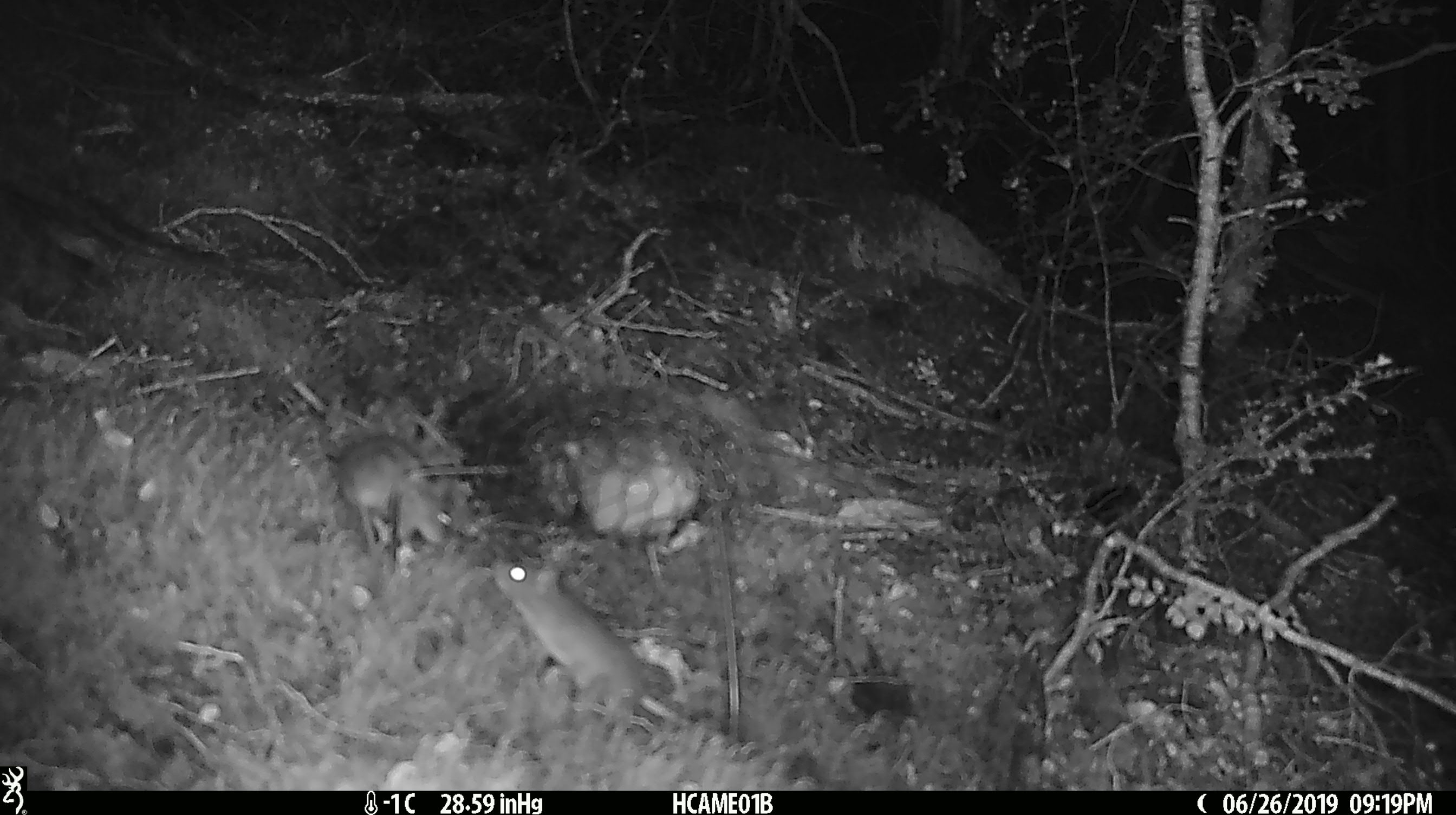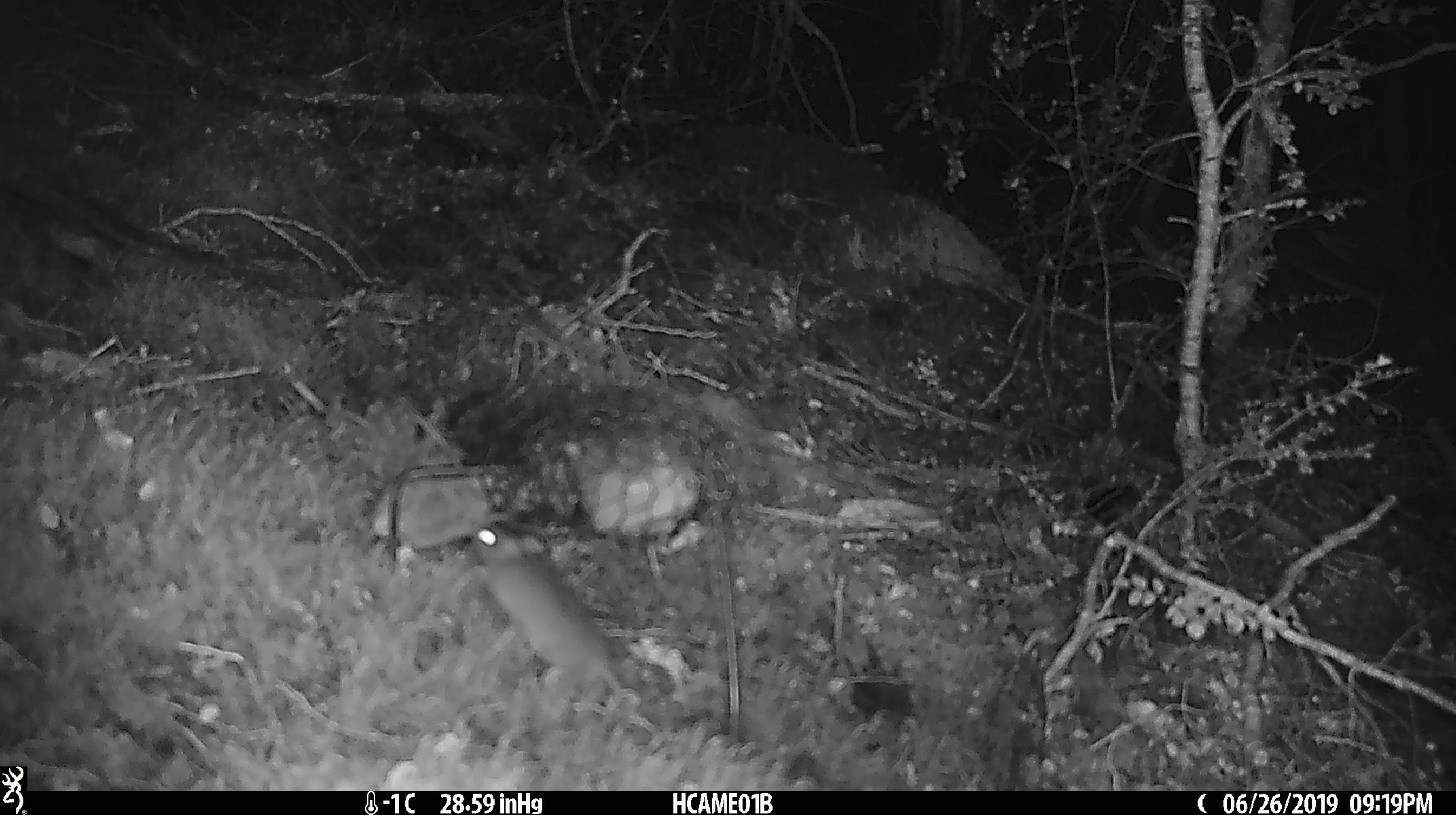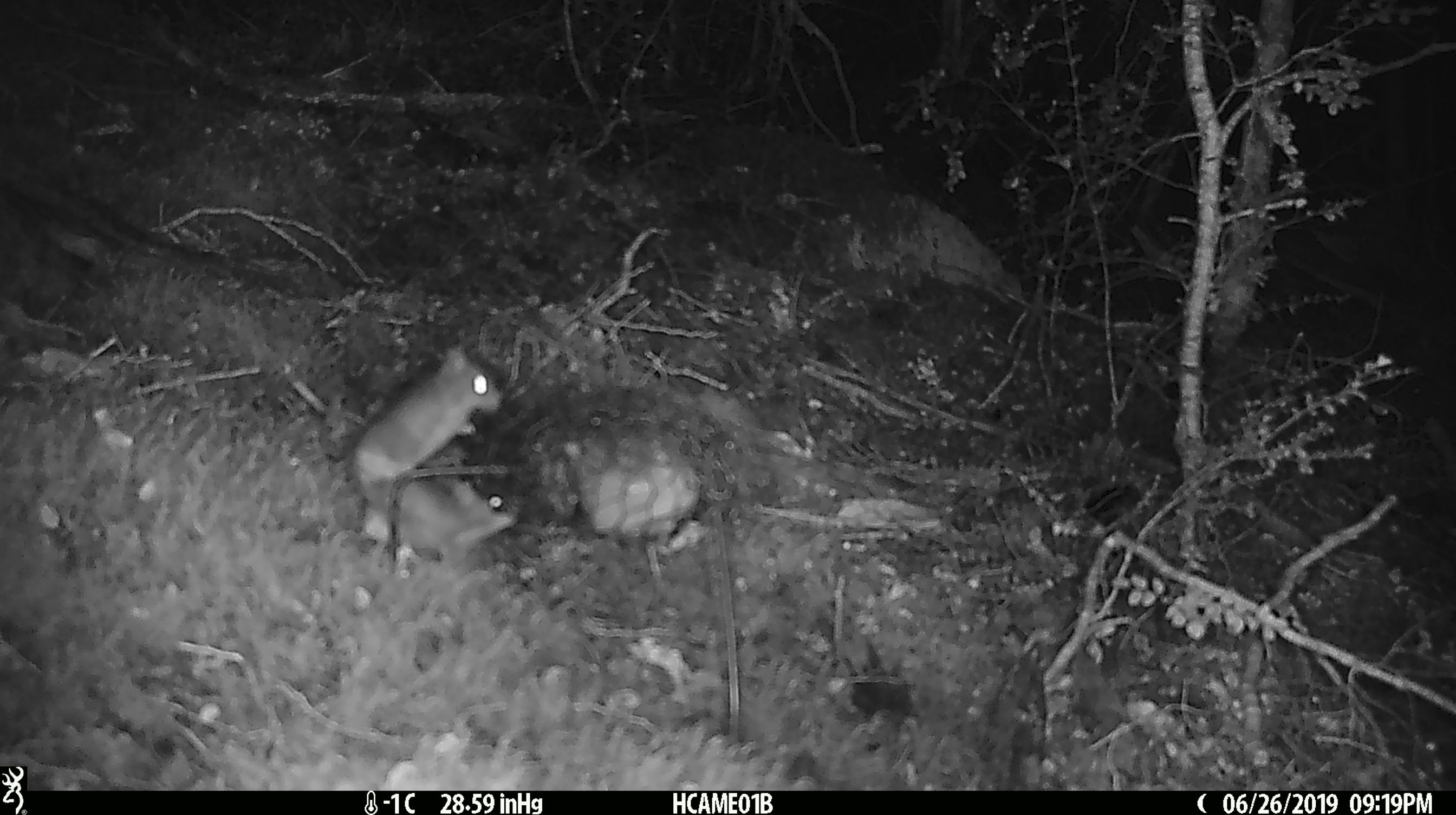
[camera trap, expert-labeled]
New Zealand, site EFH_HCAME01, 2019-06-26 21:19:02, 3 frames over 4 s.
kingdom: Animalia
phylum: Chordata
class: Mammalia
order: Rodentia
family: Muridae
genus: Mus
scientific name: Mus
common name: mouse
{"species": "mouse (Mus)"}